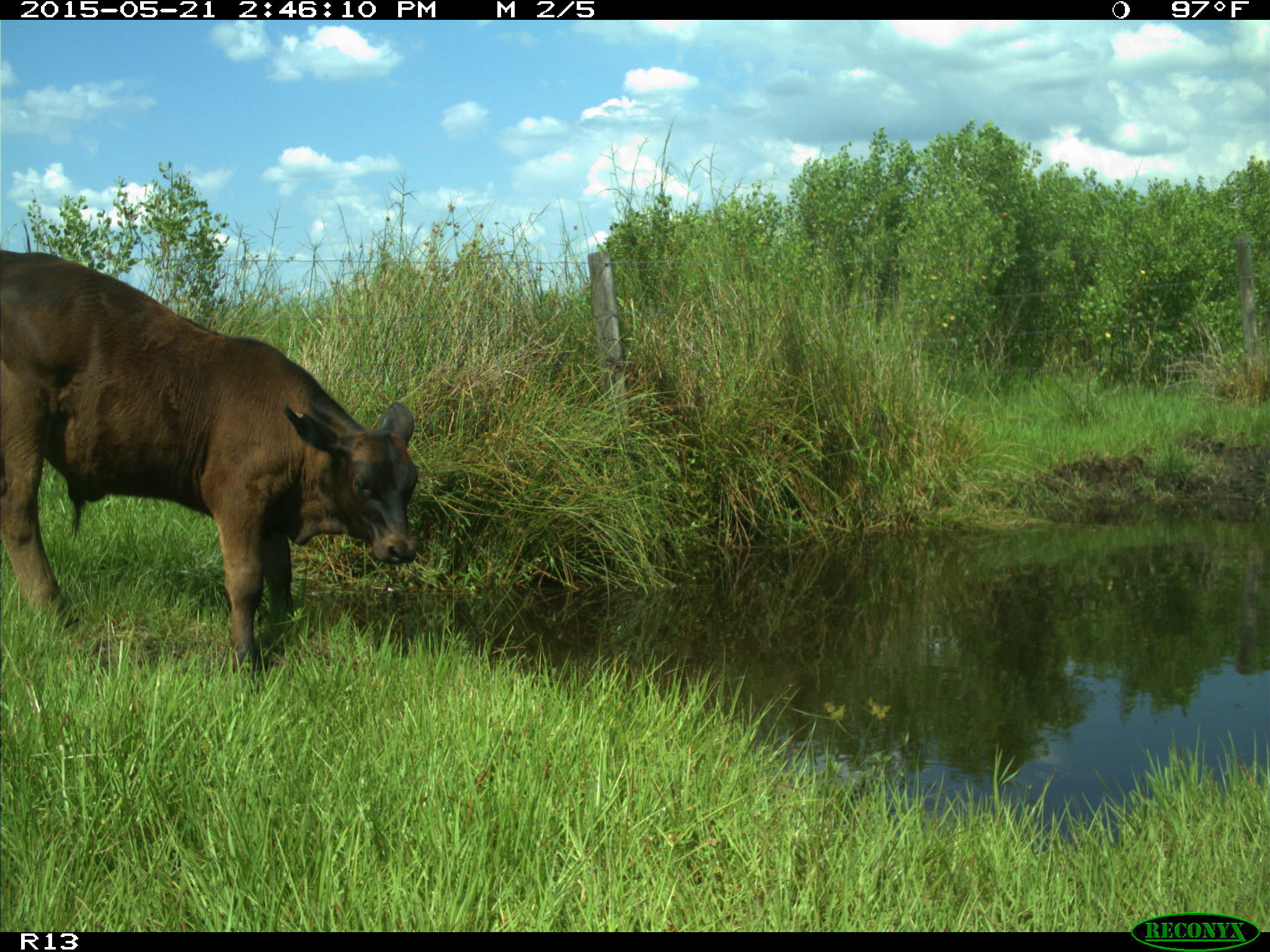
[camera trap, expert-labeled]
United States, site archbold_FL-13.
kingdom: Animalia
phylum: Chordata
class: Mammalia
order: Artiodactyla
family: Bovidae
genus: Bos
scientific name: Bos taurus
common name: domestic cow